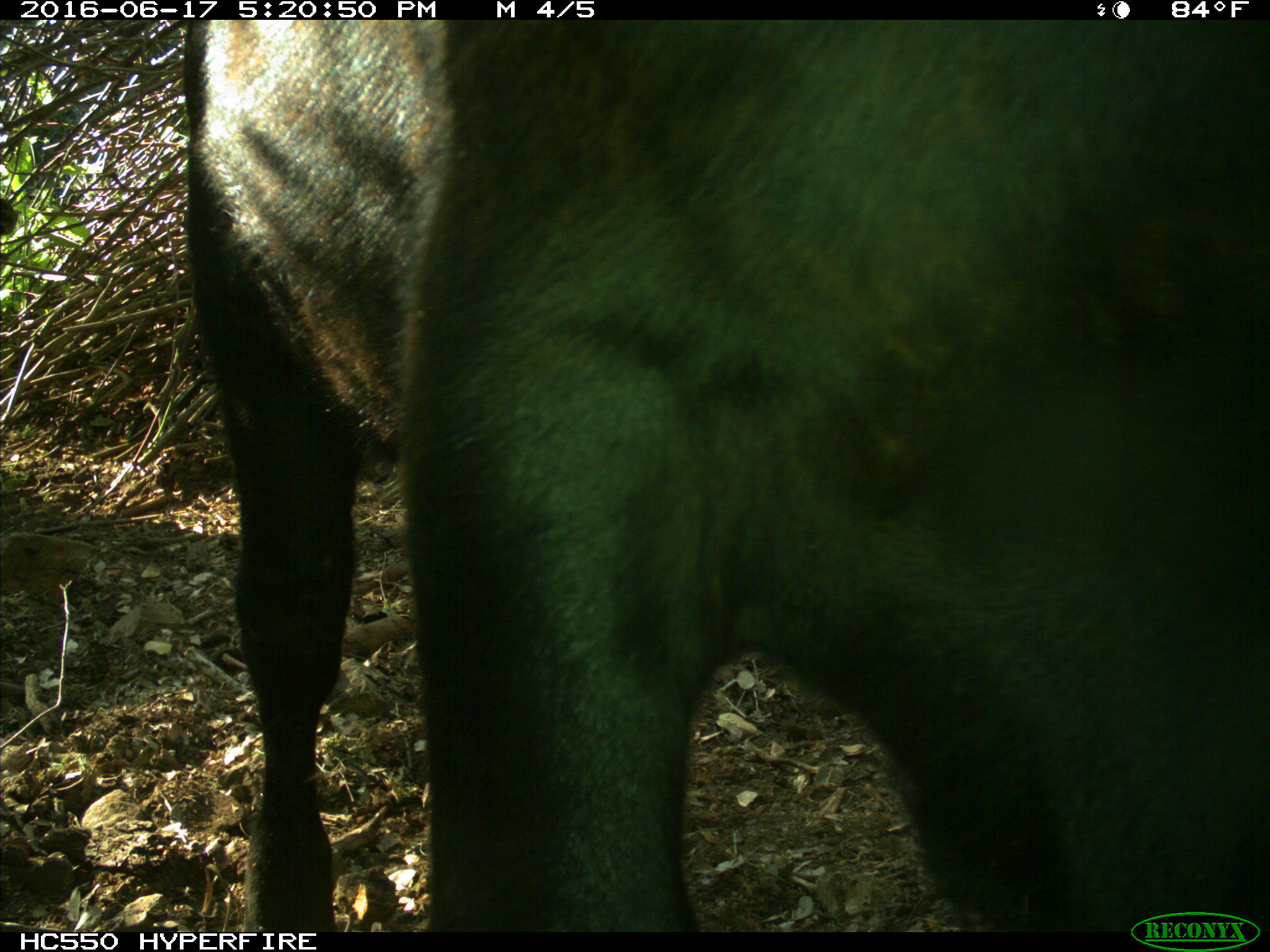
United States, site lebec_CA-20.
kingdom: Animalia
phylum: Chordata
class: Mammalia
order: Artiodactyla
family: Bovidae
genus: Bos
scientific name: Bos taurus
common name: domestic cow